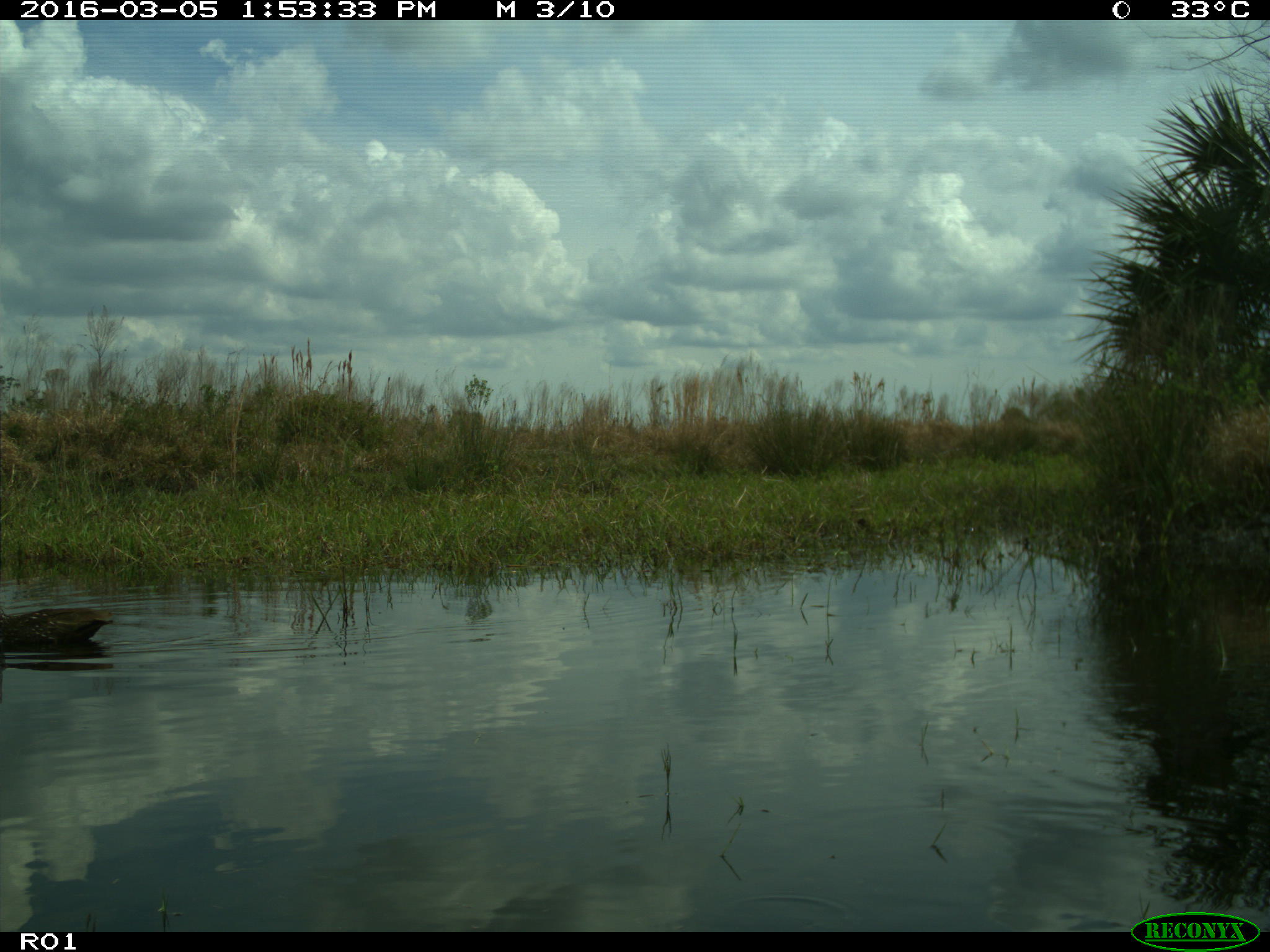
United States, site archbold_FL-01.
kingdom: Animalia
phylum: Chordata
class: Aves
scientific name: Aves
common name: birds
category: unidentified bird